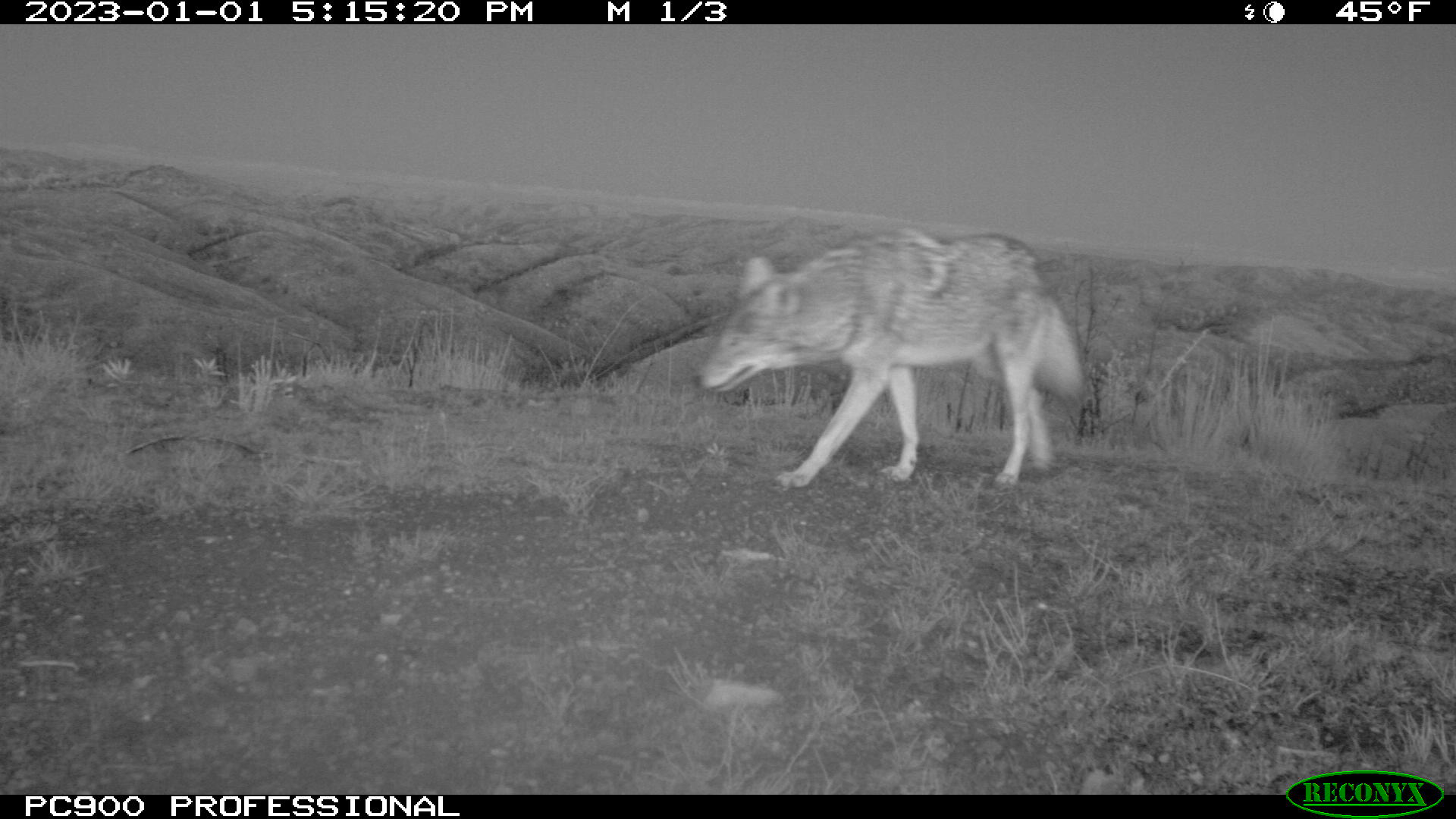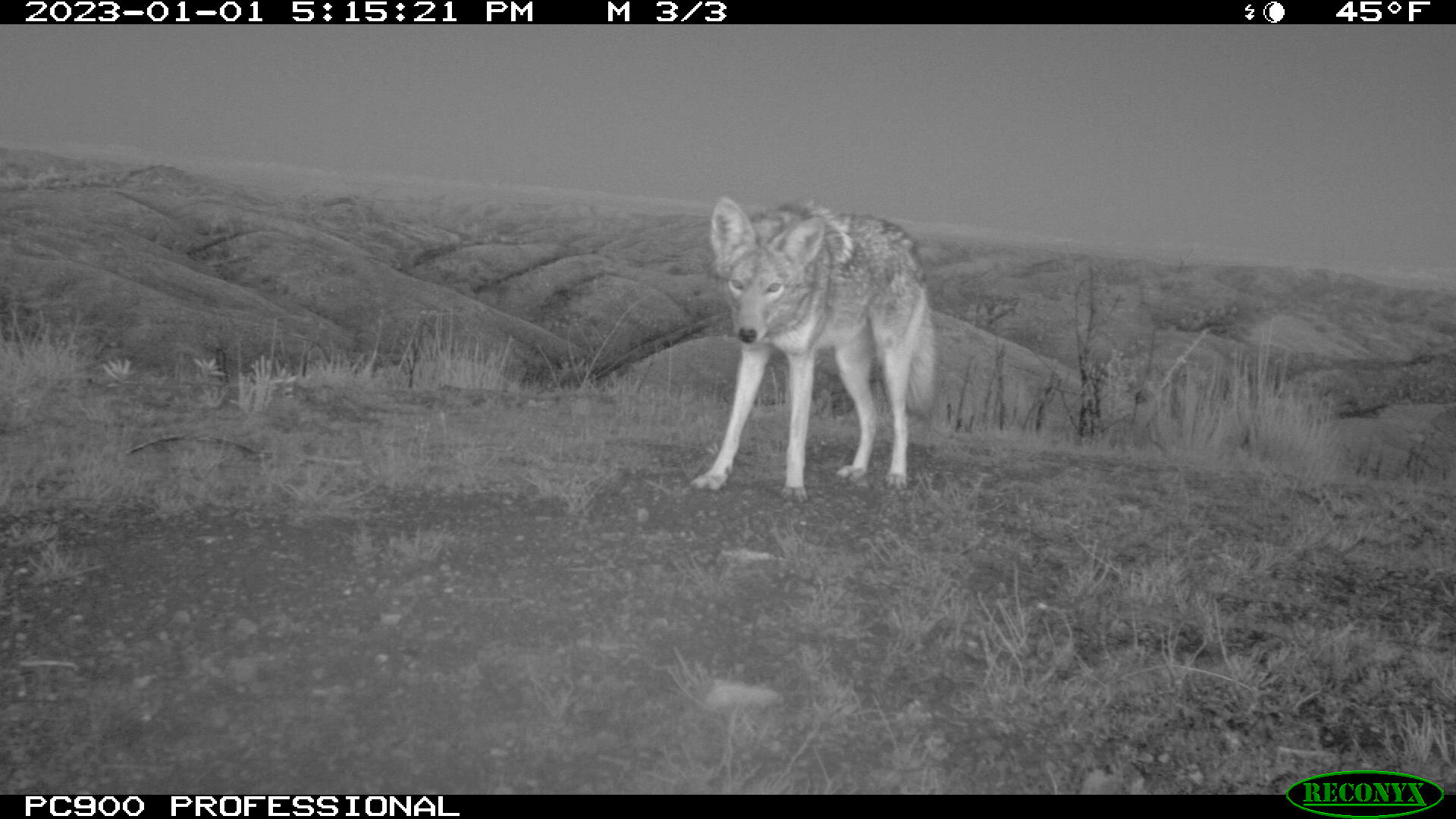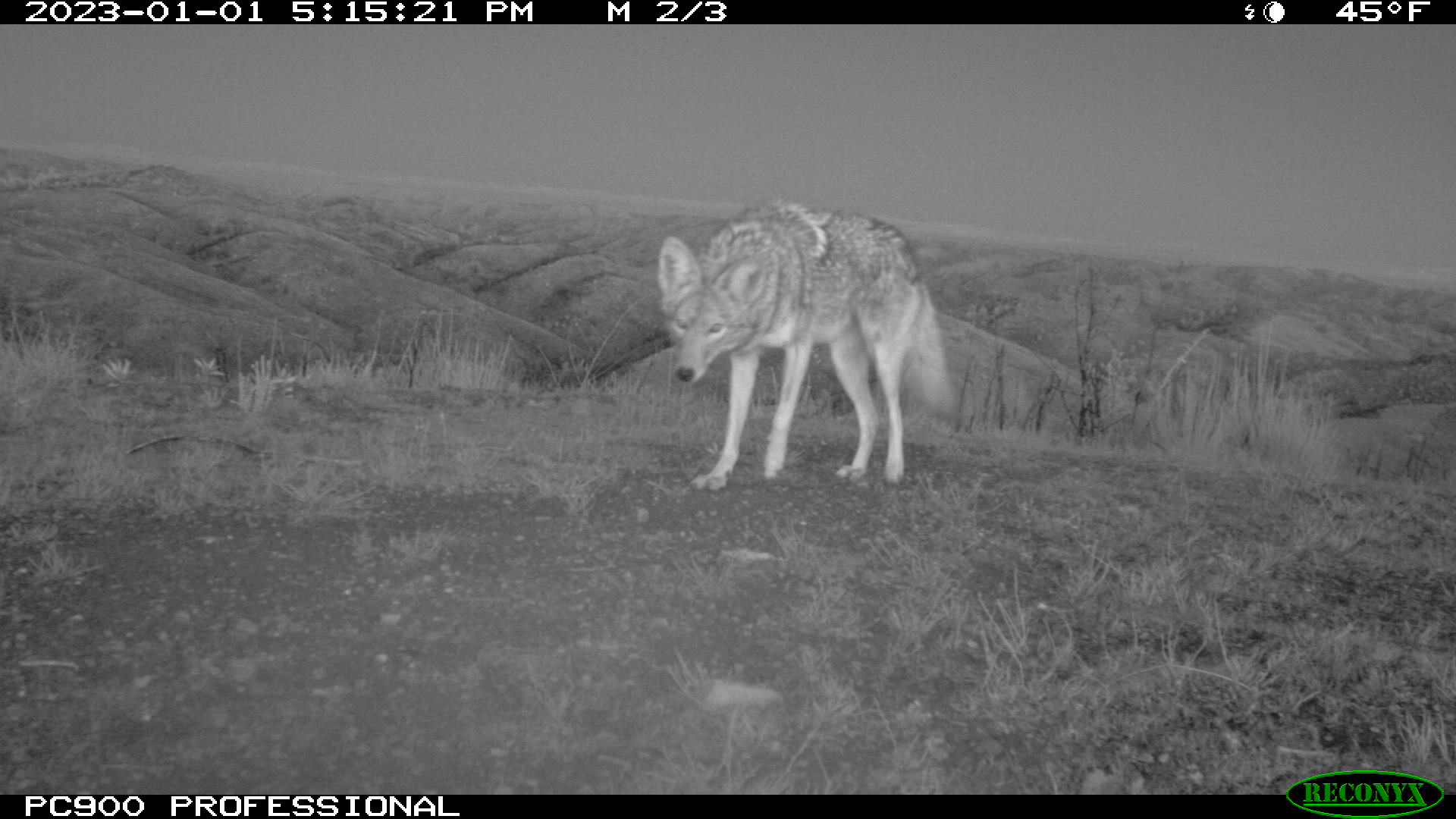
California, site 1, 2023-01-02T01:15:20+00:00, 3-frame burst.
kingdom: Animalia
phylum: Chordata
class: Mammalia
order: Carnivora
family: Canidae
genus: Canis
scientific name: Canis latrans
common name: coyote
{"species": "coyote (Canis latrans)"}